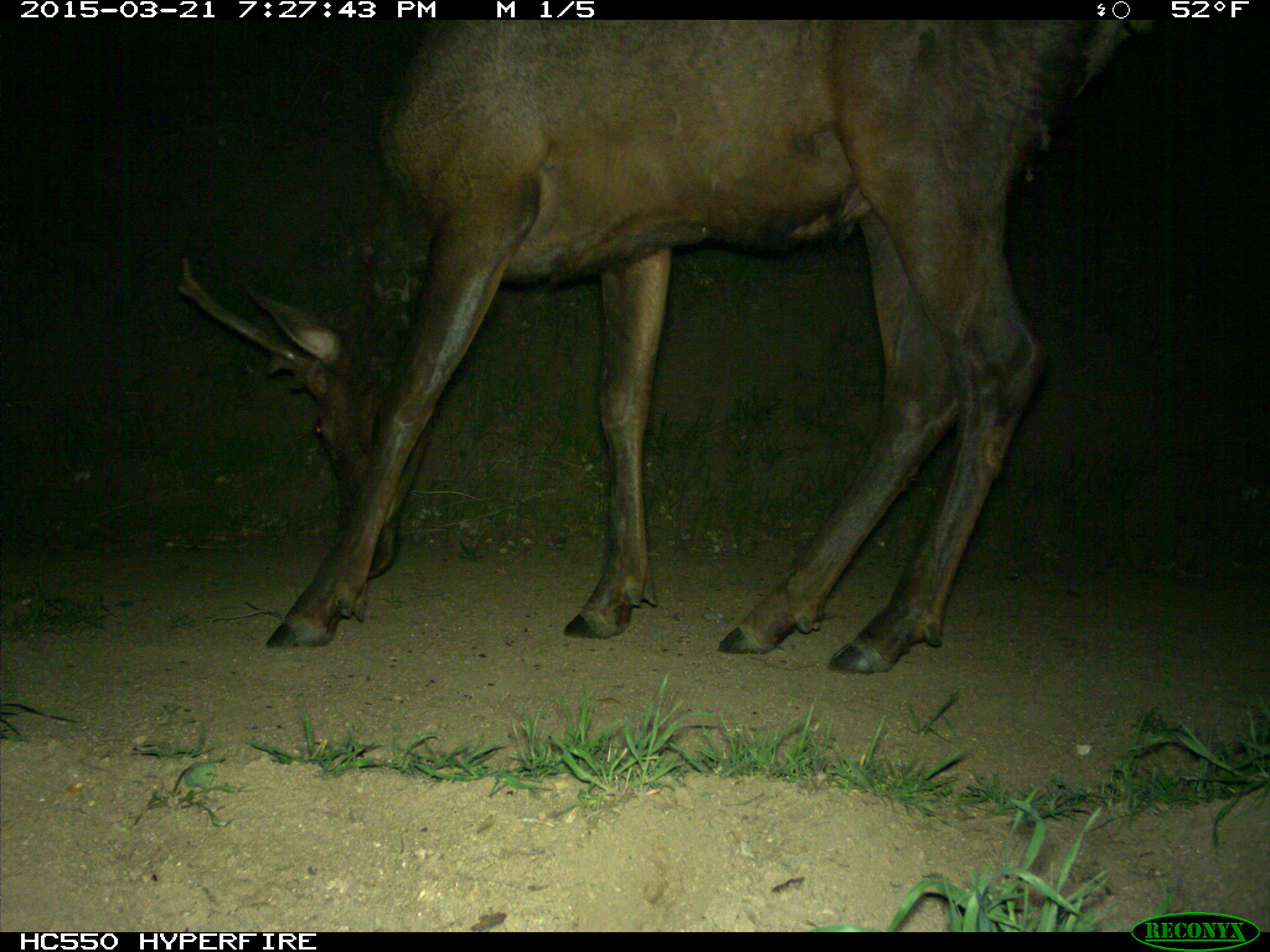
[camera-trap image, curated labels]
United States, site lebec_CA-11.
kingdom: Animalia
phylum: Chordata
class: Mammalia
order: Artiodactyla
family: Cervidae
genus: Cervus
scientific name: Cervus canadensis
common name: elk